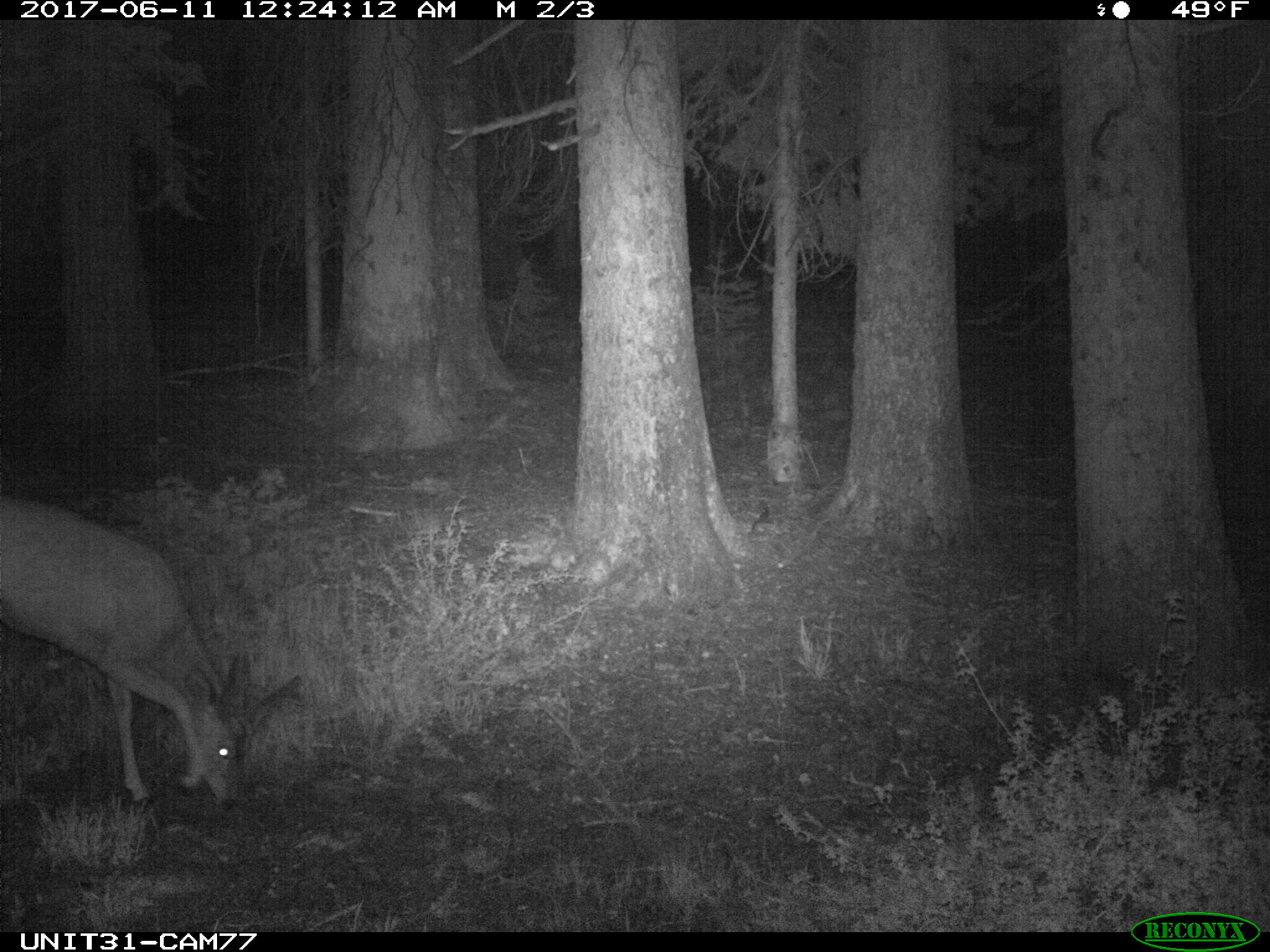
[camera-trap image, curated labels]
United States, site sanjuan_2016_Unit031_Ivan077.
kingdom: Animalia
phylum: Chordata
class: Mammalia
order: Artiodactyla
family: Cervidae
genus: Odocoileus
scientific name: Odocoileus hemionus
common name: mule deer